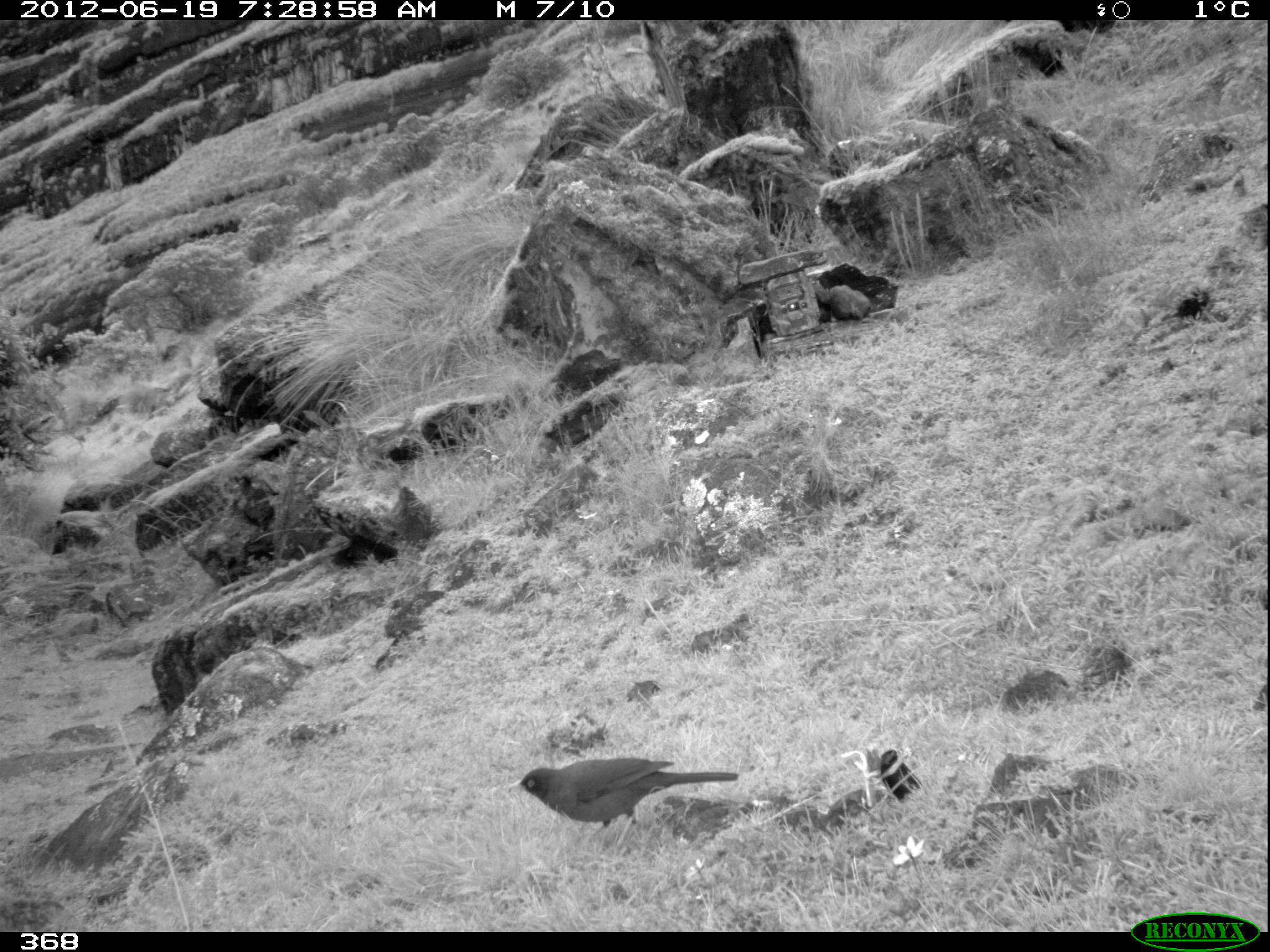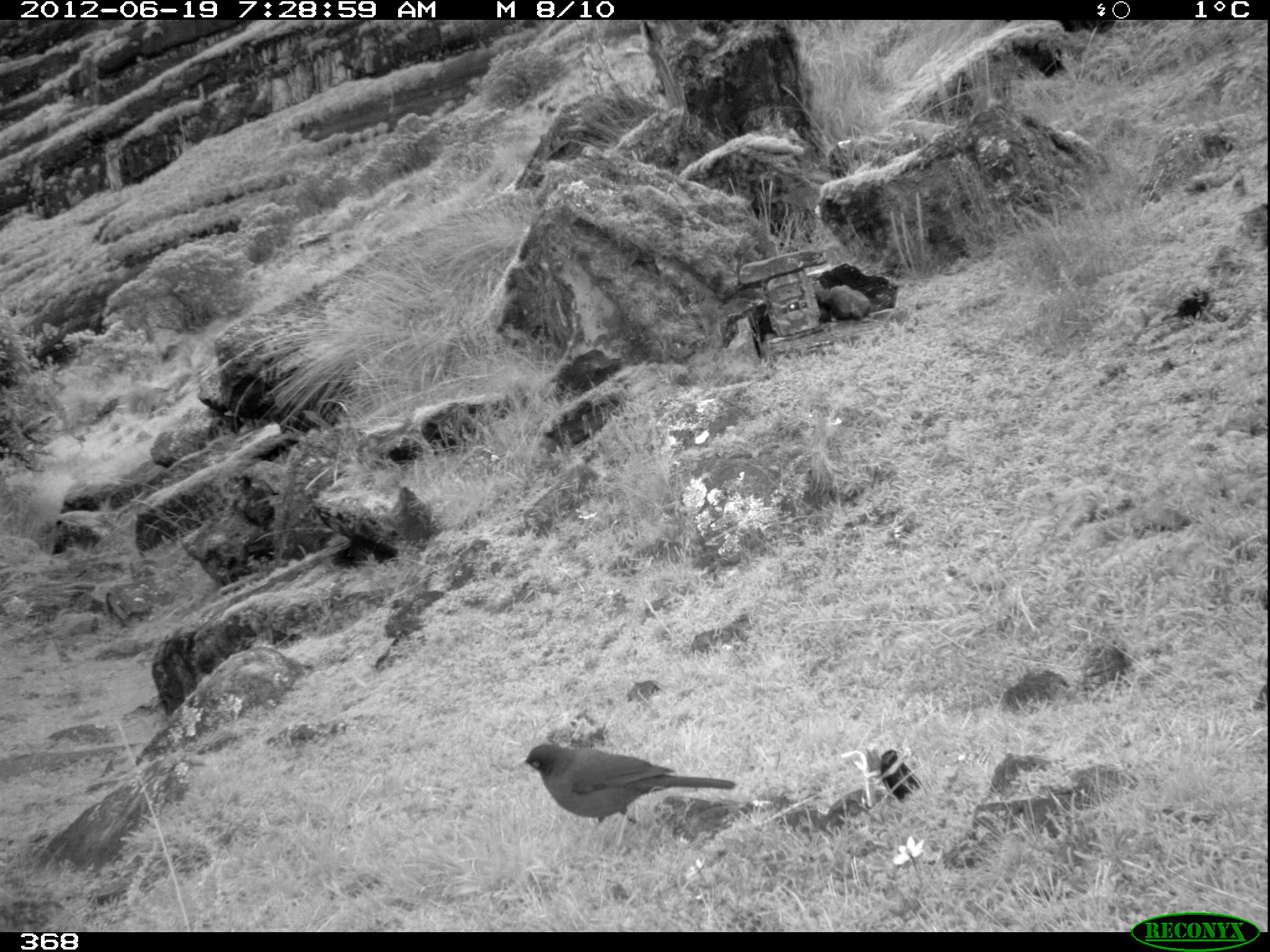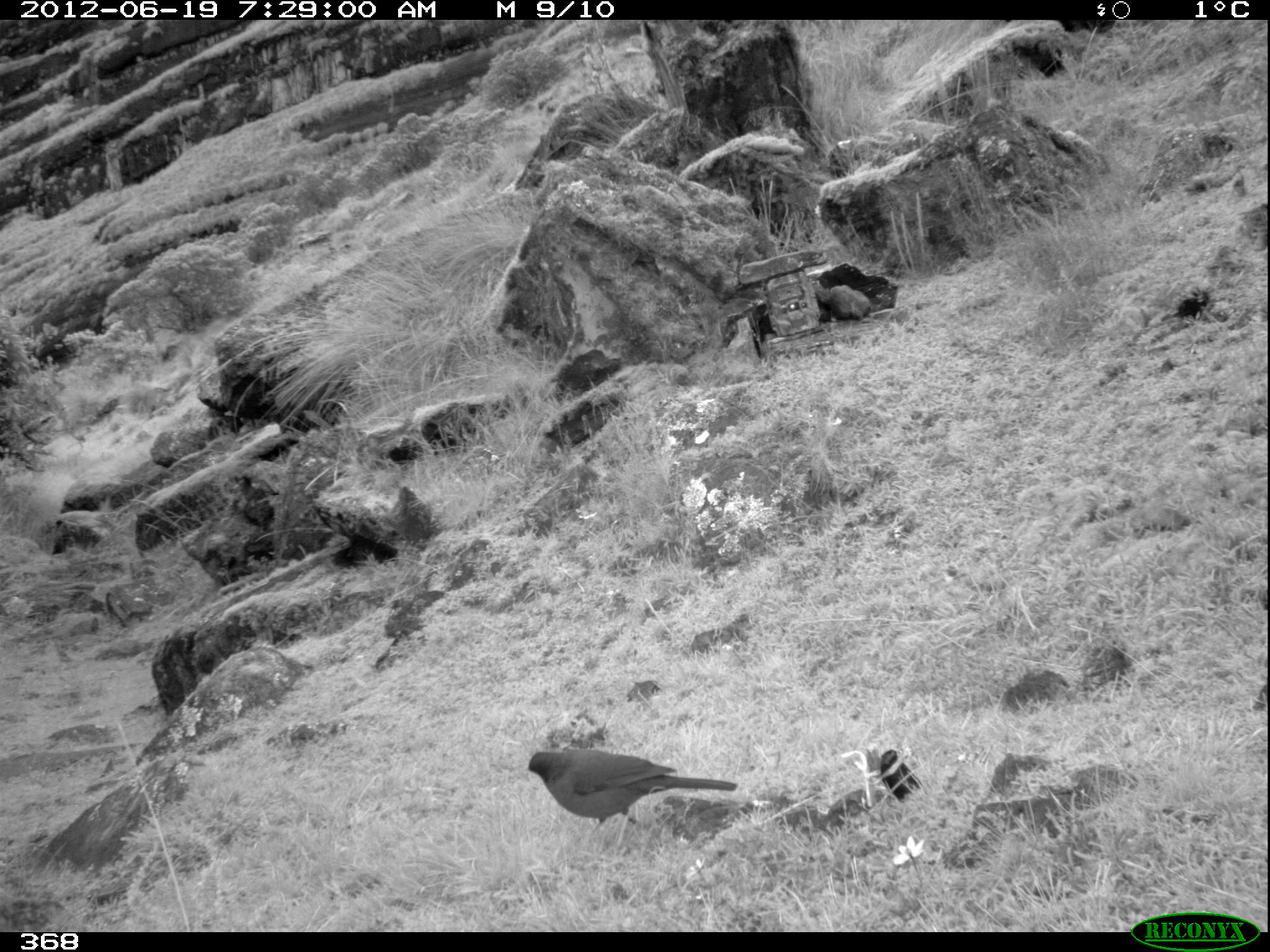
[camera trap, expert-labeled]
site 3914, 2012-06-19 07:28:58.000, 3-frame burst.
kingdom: Animalia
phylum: Chordata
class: Aves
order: Passeriformes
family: Turdidae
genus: Turdus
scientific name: Turdus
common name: true thrushes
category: turdus sp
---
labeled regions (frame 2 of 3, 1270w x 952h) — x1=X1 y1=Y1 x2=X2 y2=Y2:
turdus sp: x1=512 y1=743 x2=736 y2=834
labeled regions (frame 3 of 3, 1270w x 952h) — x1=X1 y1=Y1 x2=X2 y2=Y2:
turdus sp: x1=522 y1=749 x2=736 y2=825